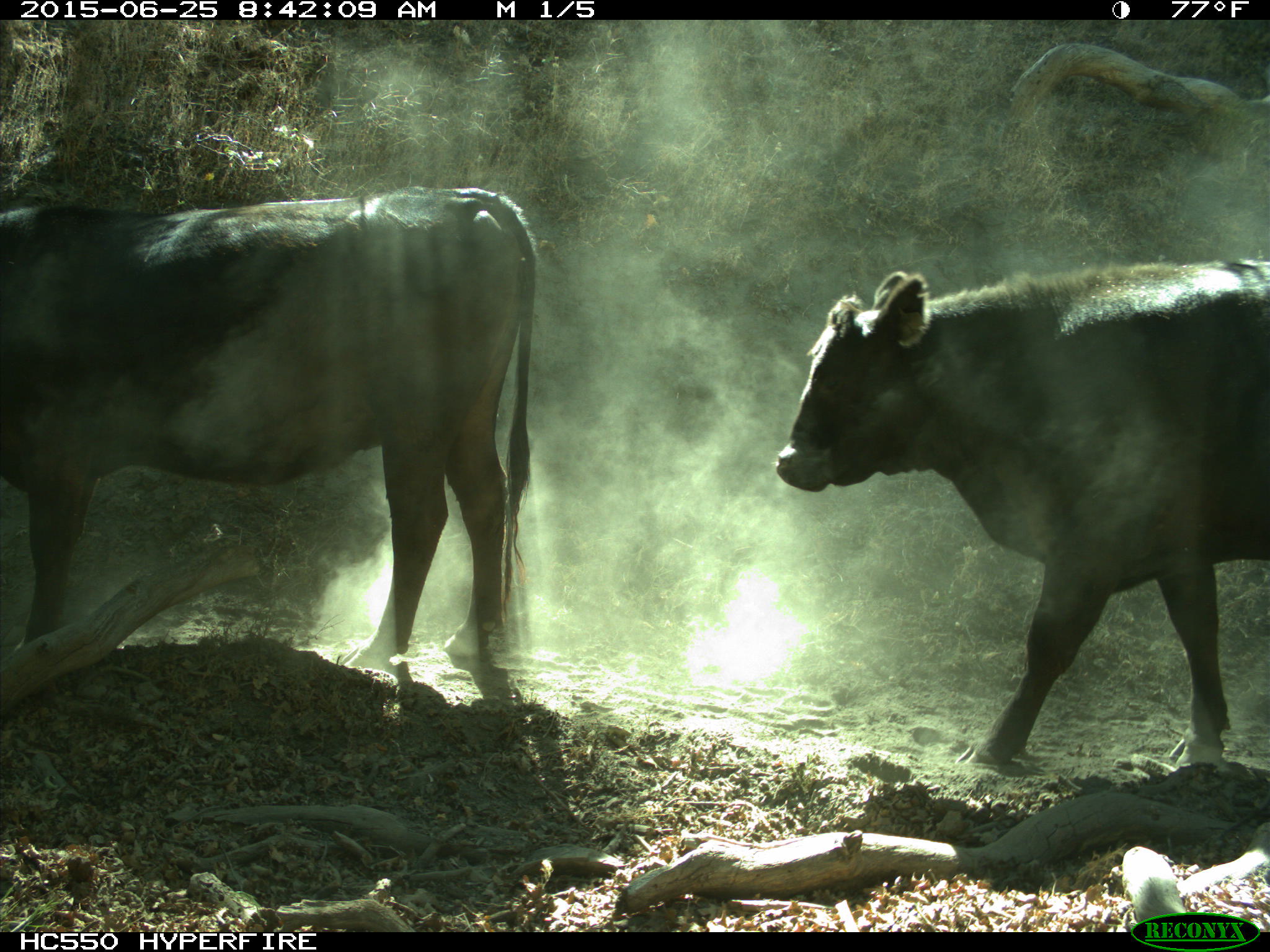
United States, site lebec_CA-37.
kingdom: Animalia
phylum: Chordata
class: Mammalia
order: Artiodactyla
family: Bovidae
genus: Bos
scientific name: Bos taurus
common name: domestic cow